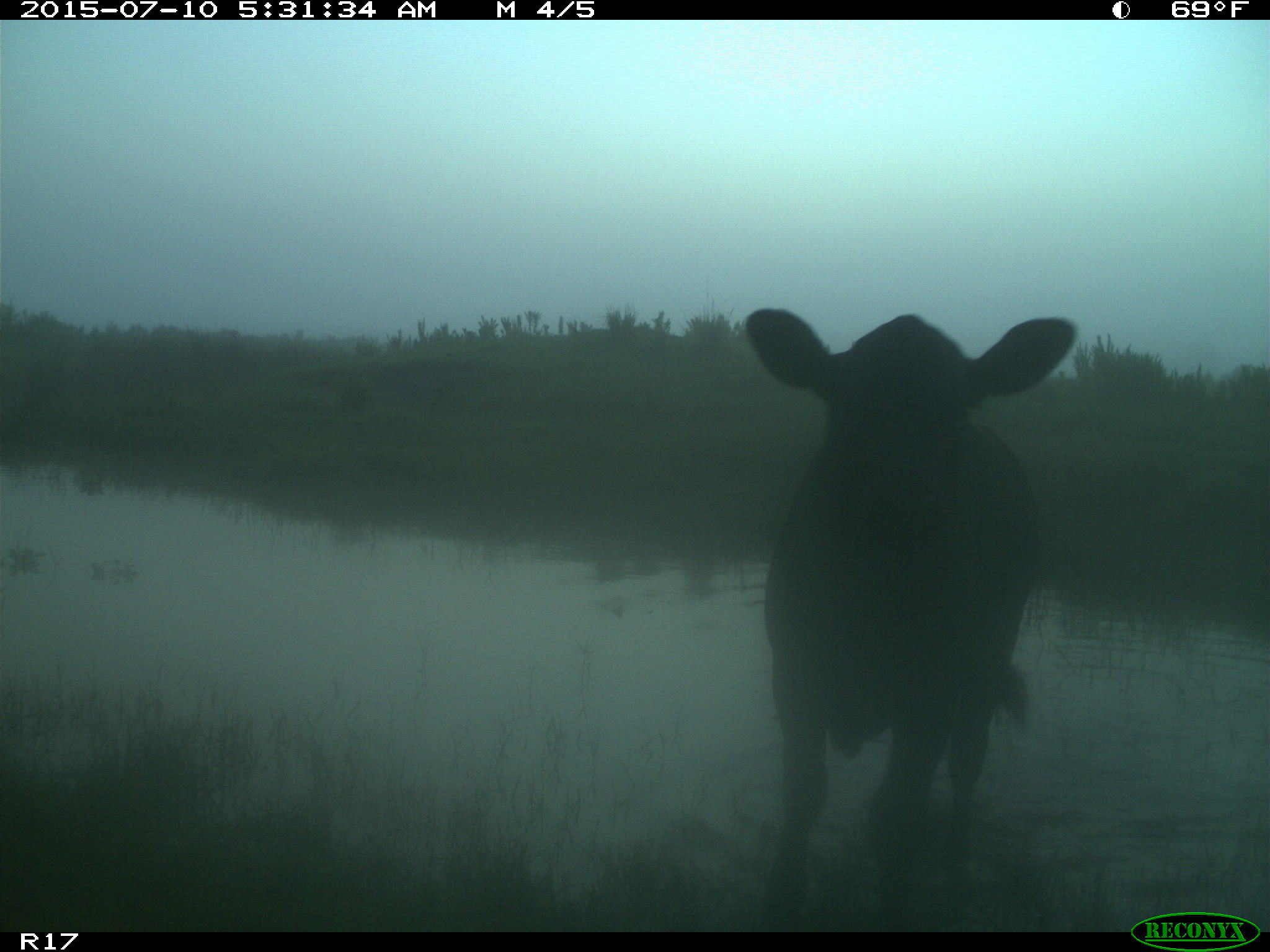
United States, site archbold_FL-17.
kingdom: Animalia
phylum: Chordata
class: Mammalia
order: Artiodactyla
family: Bovidae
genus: Bos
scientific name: Bos taurus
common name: domestic cow